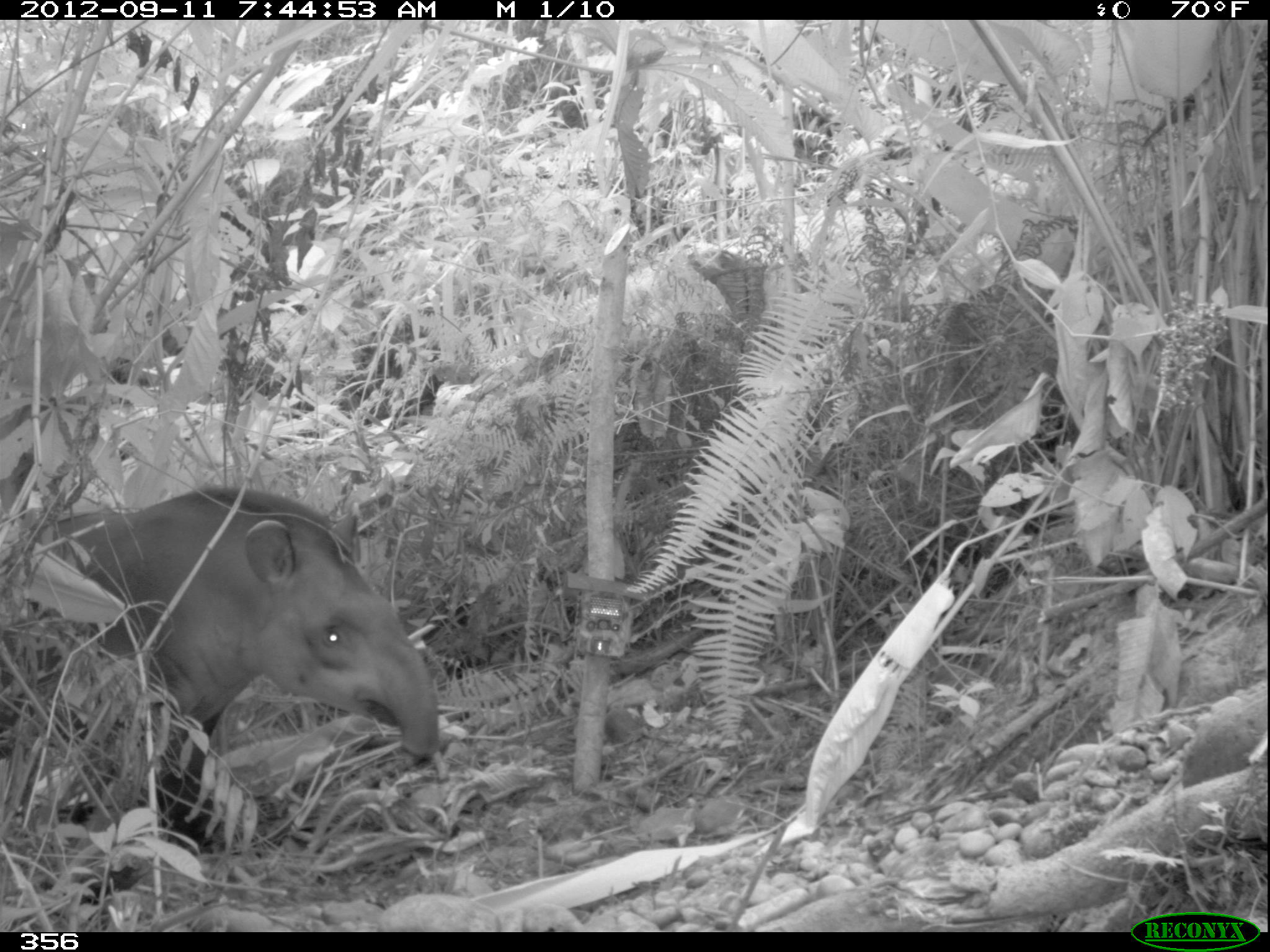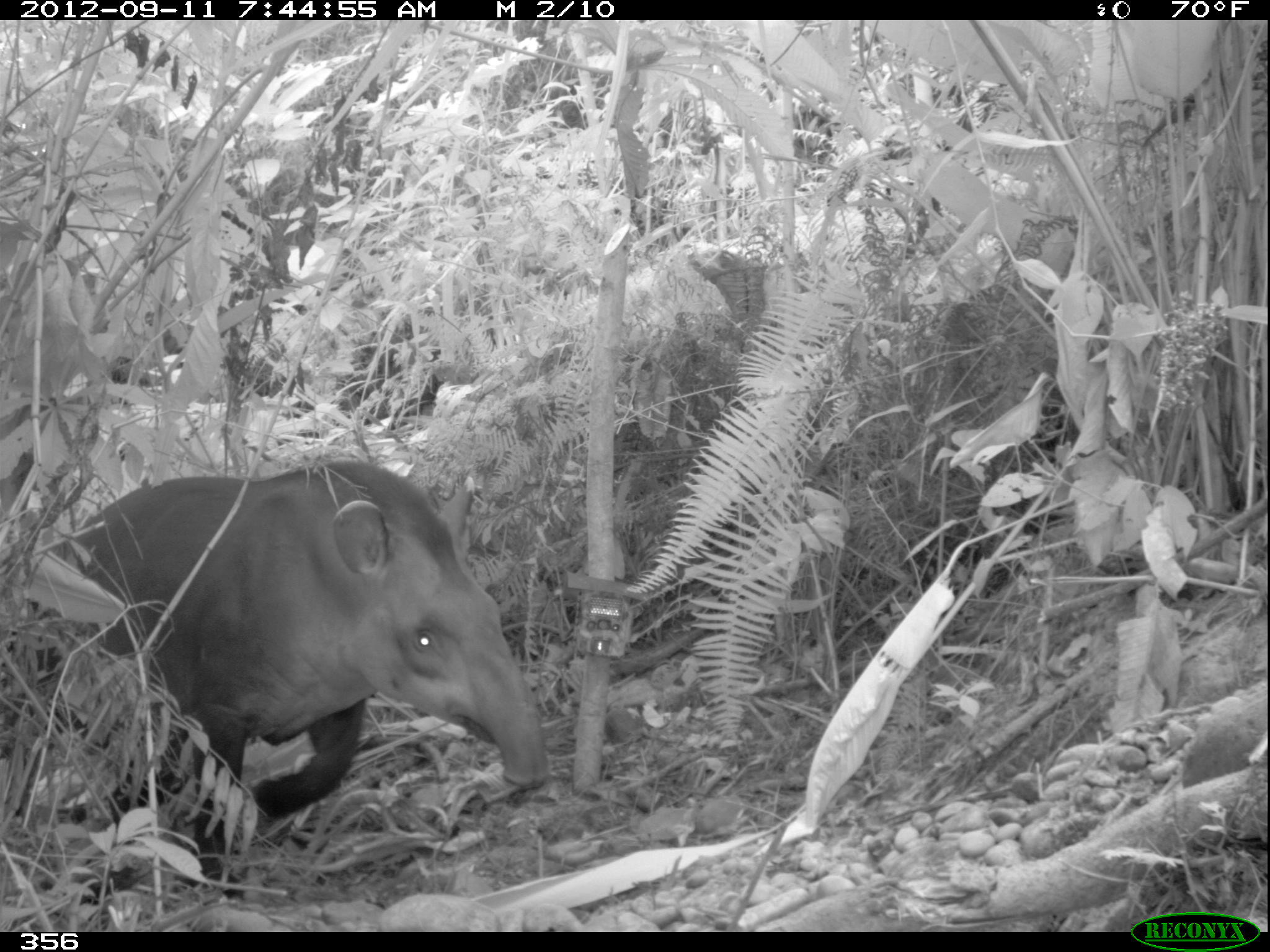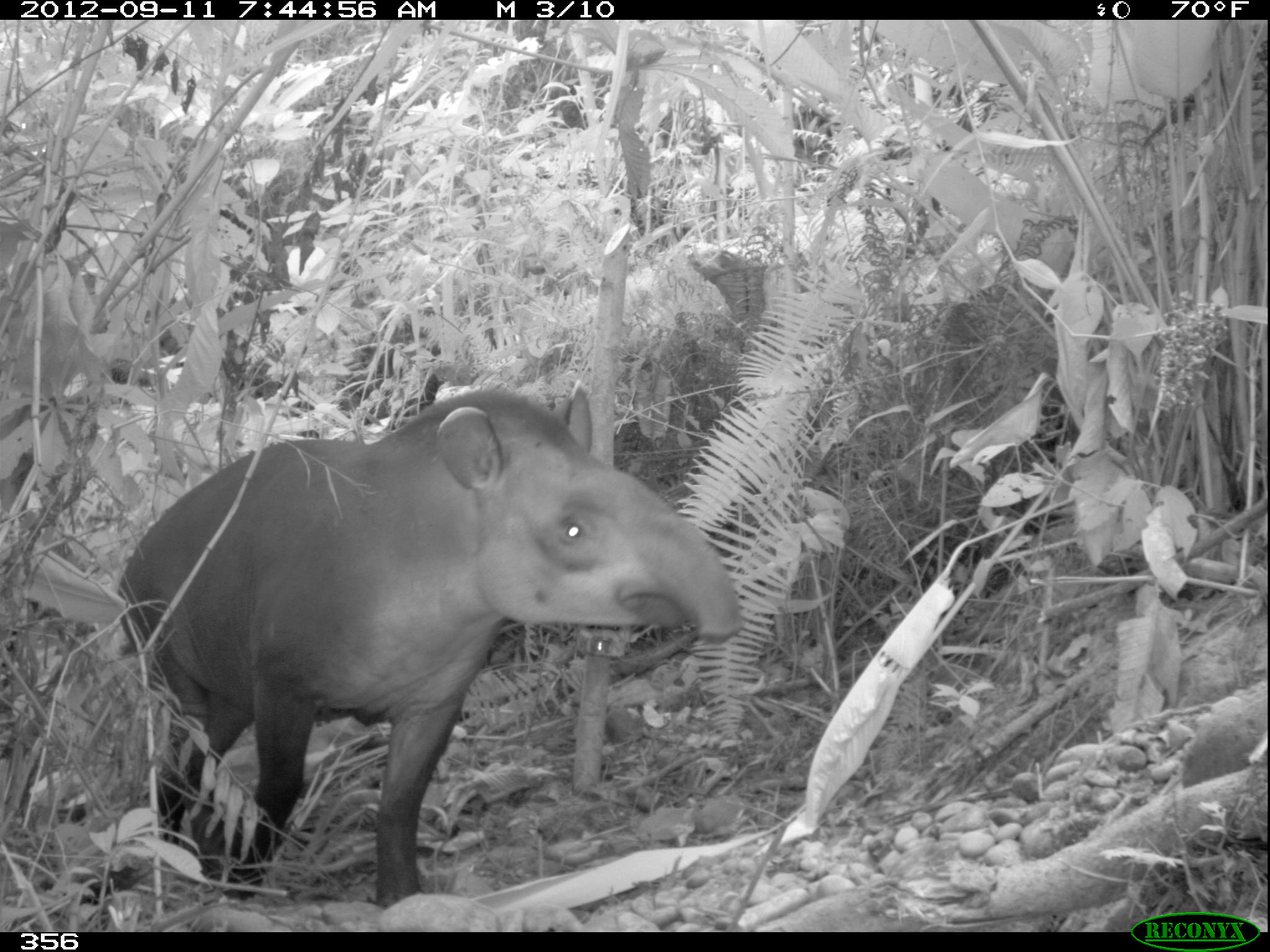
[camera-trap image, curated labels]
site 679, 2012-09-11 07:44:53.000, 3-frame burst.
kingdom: Animalia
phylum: Chordata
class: Mammalia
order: Perissodactyla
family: Tapiridae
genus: Tapirus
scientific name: Tapirus terrestris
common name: south american tapir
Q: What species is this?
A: Tapirus terrestris (south american tapir).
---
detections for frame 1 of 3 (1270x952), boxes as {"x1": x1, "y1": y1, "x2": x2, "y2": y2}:
tapirus terrestris: {"x1": 0, "y1": 487, "x2": 436, "y2": 848}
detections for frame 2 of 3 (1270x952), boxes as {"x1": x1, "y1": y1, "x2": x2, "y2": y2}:
tapirus terrestris: {"x1": 2, "y1": 454, "x2": 546, "y2": 894}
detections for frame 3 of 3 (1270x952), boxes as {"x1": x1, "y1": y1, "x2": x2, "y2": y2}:
tapirus terrestris: {"x1": 105, "y1": 392, "x2": 729, "y2": 910}